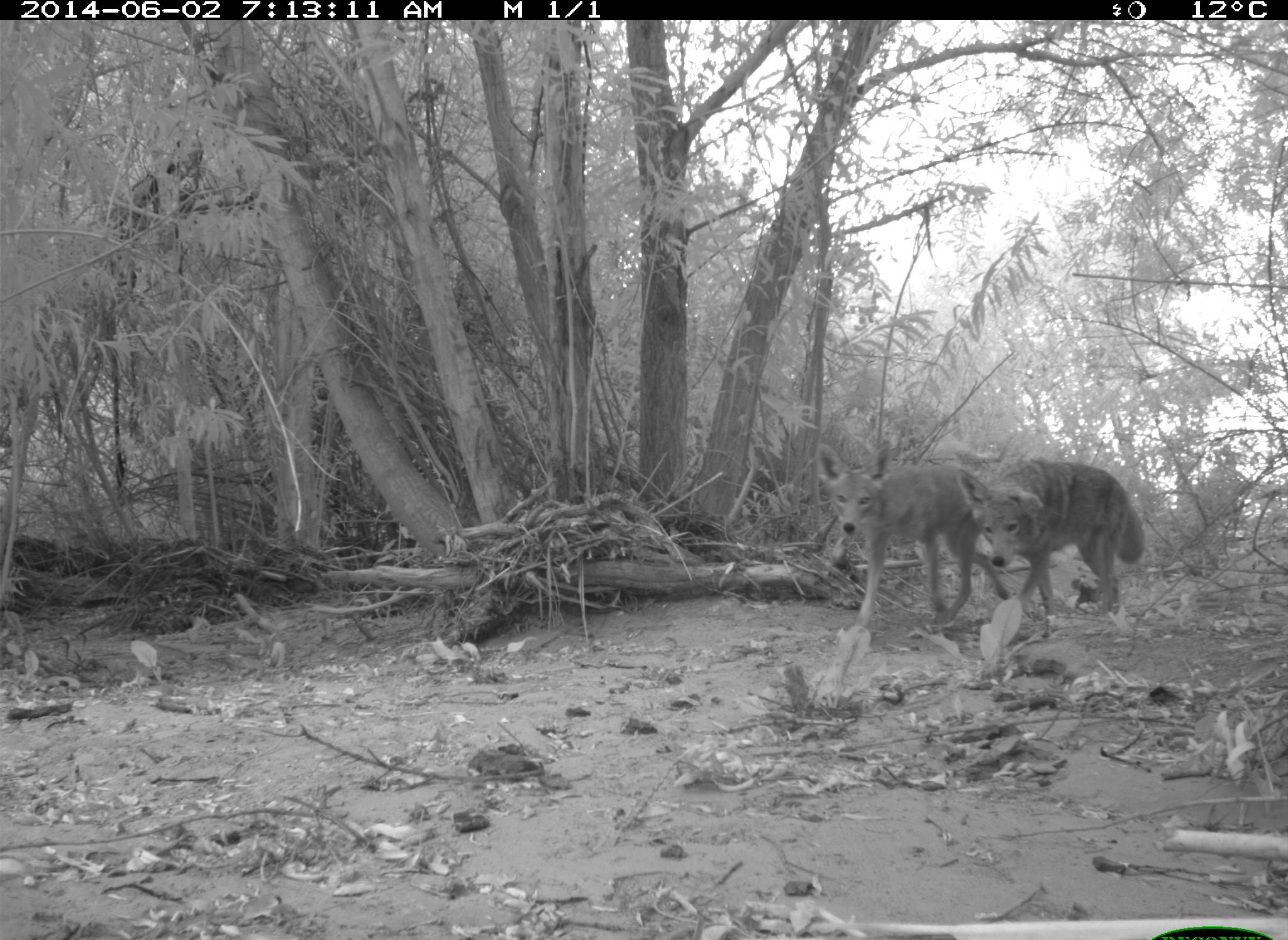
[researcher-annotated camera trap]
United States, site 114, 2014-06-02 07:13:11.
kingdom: Animalia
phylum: Chordata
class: Mammalia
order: Carnivora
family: Canidae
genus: Canis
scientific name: Canis latrans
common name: coyote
Coyote (Canis latrans).